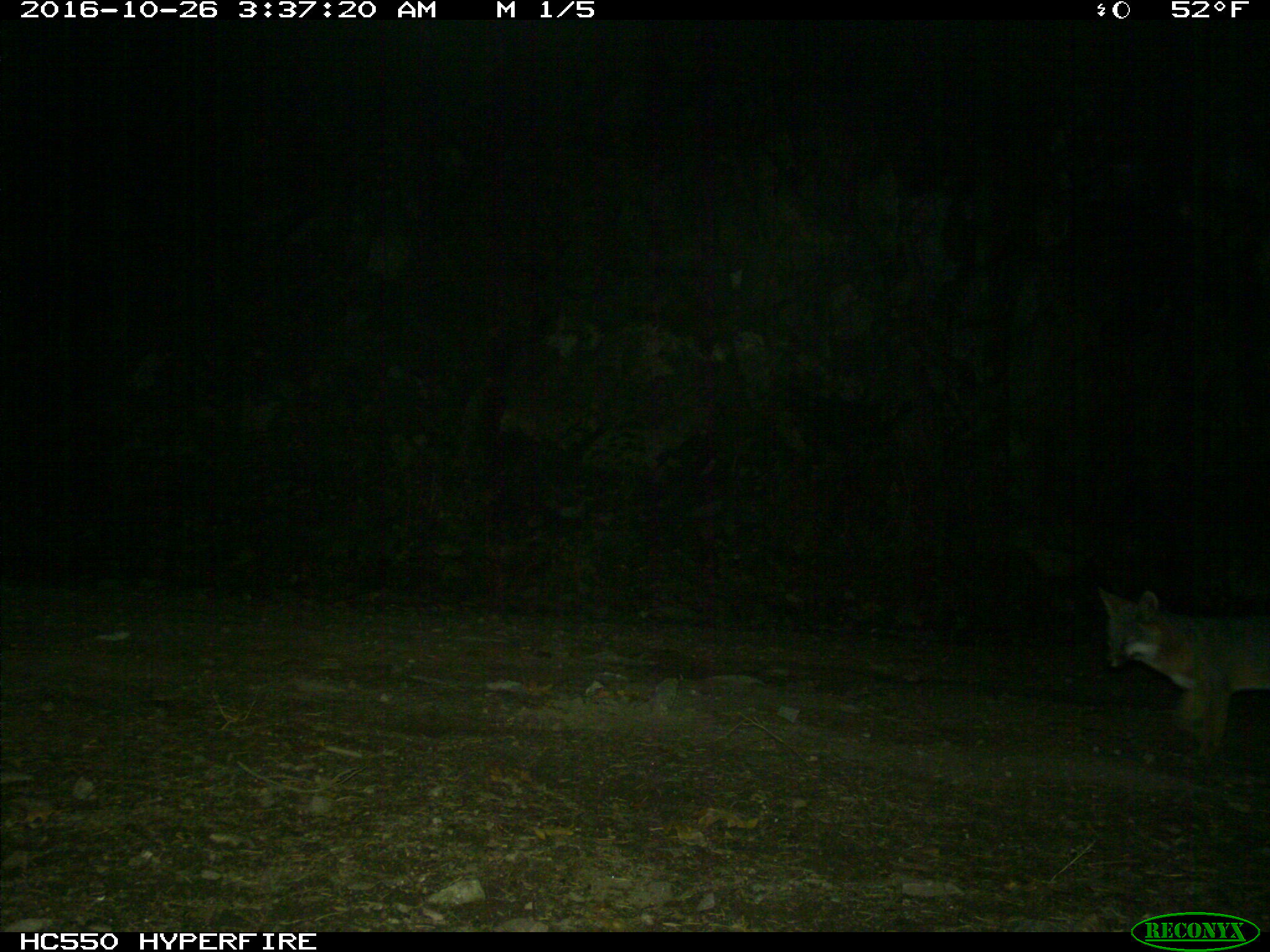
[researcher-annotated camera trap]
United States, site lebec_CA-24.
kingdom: Animalia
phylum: Chordata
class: Mammalia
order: Carnivora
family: Canidae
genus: Urocyon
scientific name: Urocyon cinereoargenteus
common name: gray fox